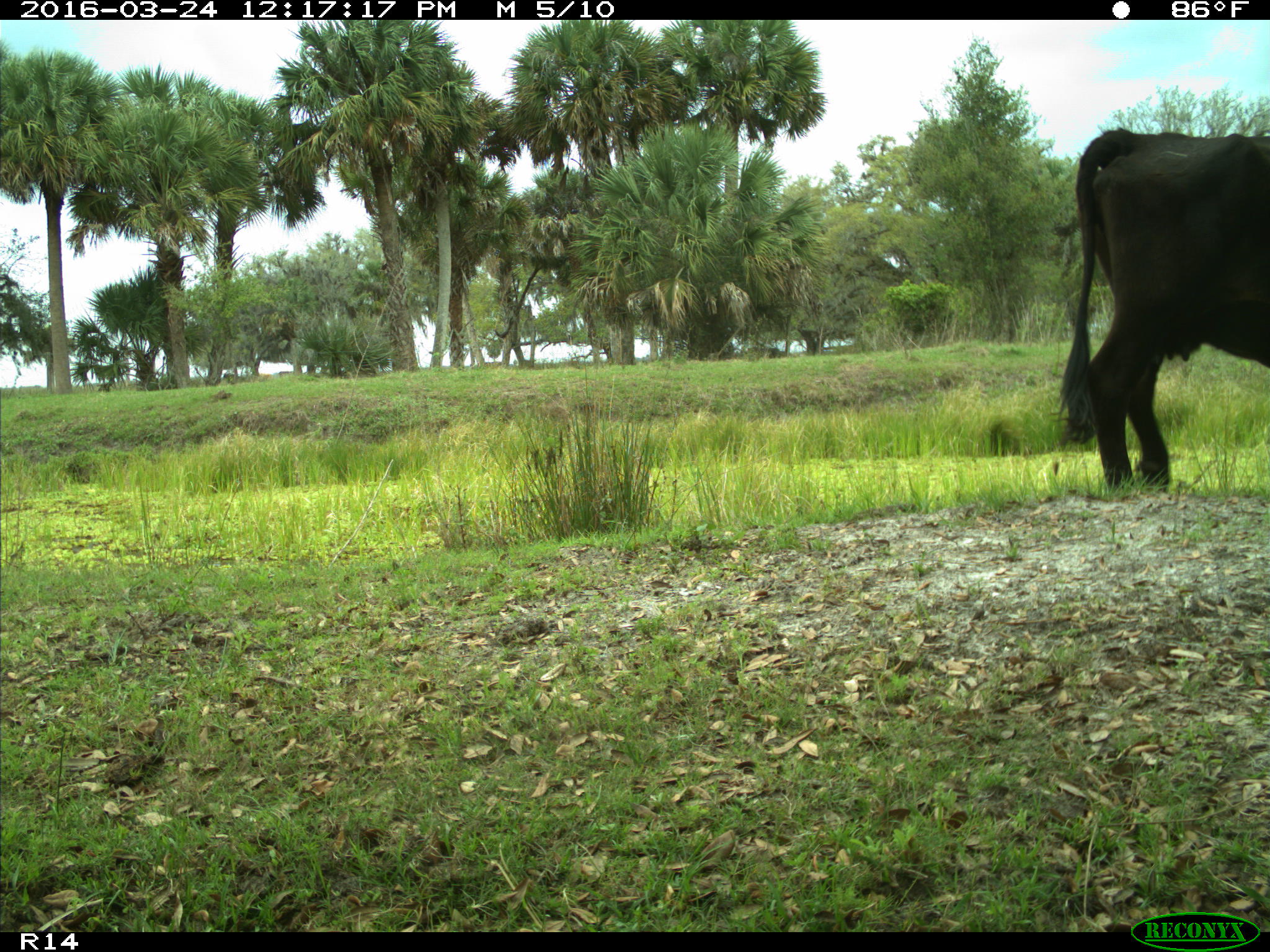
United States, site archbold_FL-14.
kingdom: Animalia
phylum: Chordata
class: Mammalia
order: Artiodactyla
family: Bovidae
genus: Bos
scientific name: Bos taurus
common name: domestic cow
Bos taurus (domestic cow).